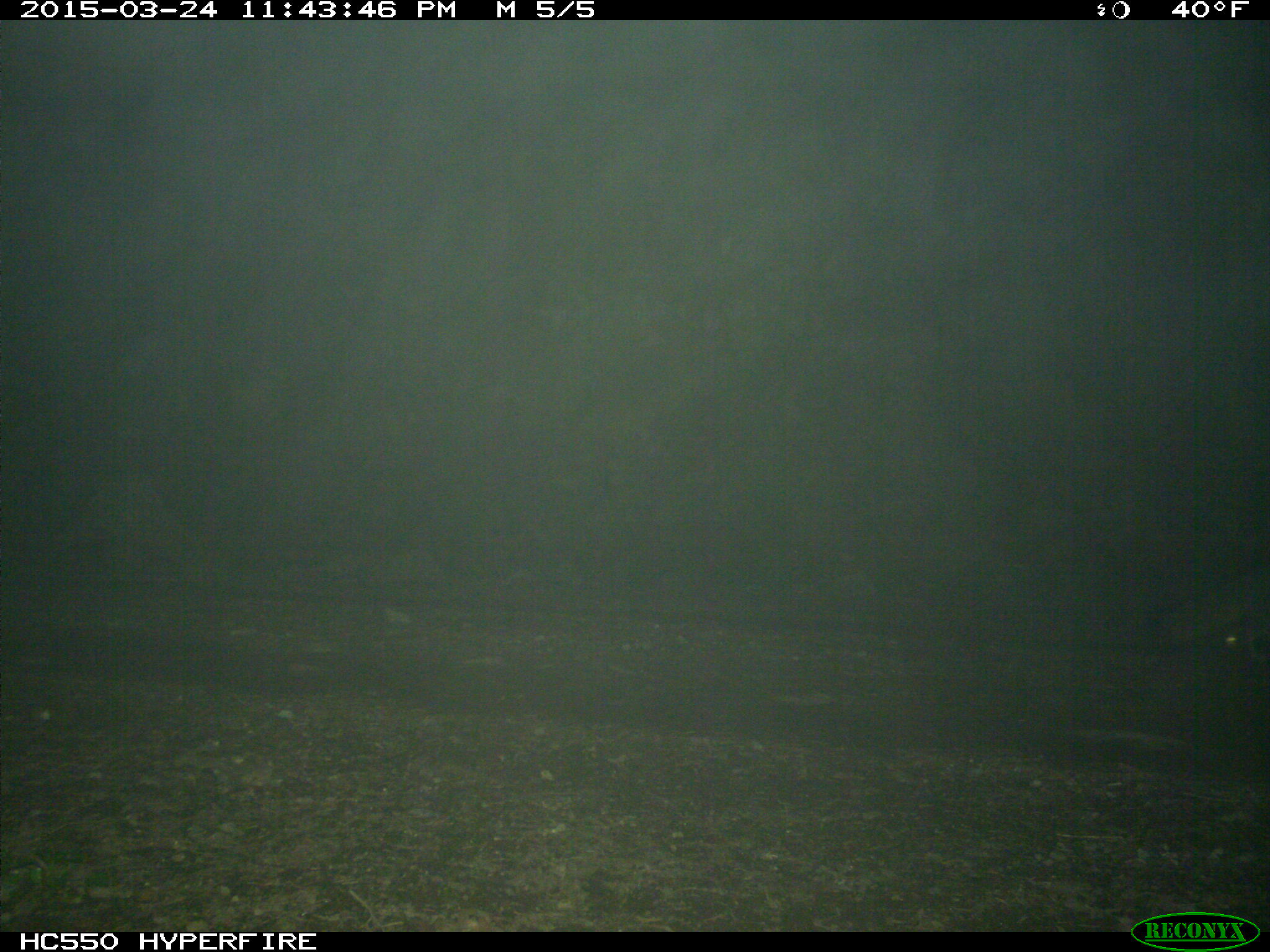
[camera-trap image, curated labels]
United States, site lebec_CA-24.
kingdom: Animalia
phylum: Chordata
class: Mammalia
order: Carnivora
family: Canidae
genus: Urocyon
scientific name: Urocyon cinereoargenteus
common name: gray fox